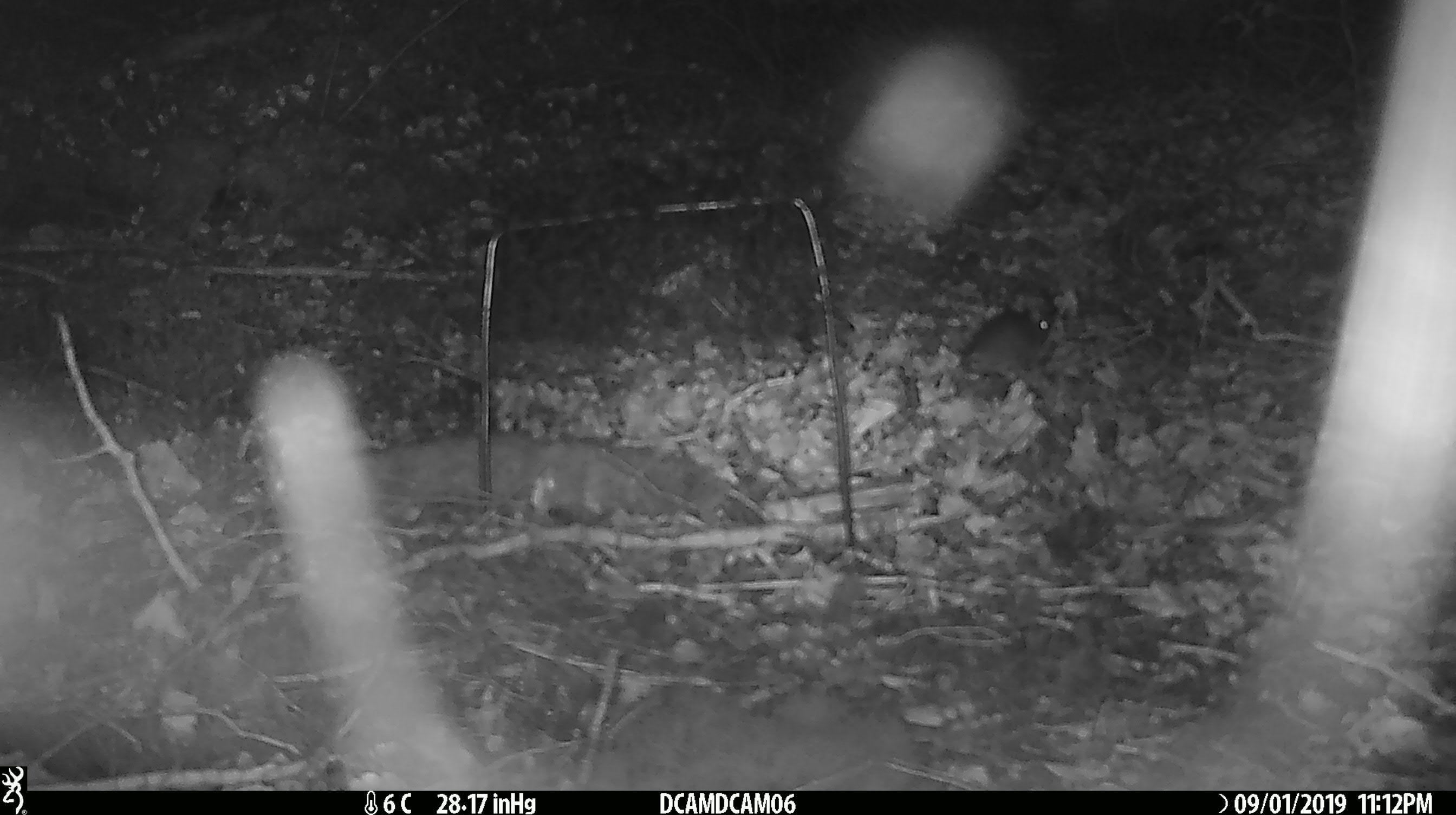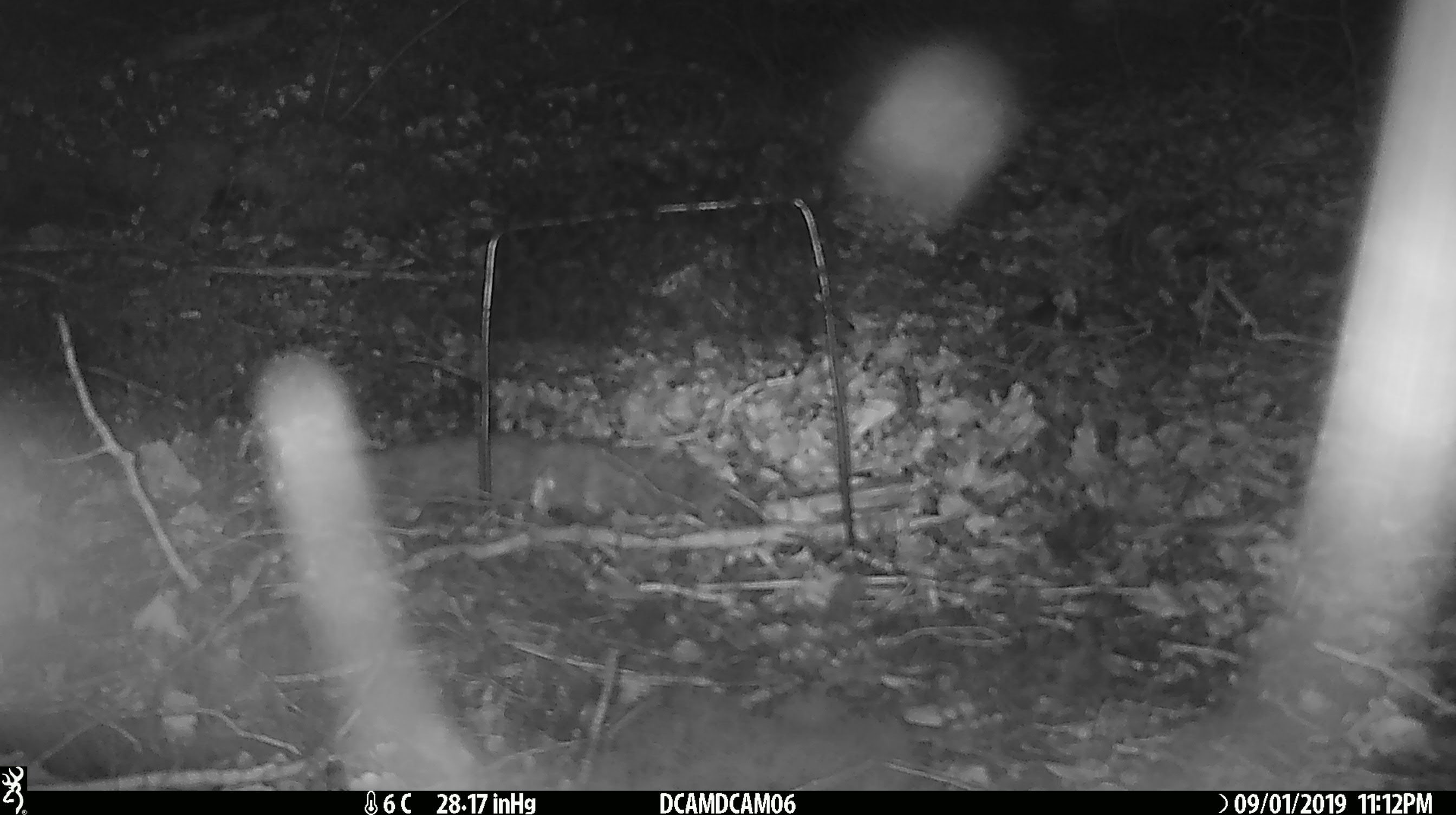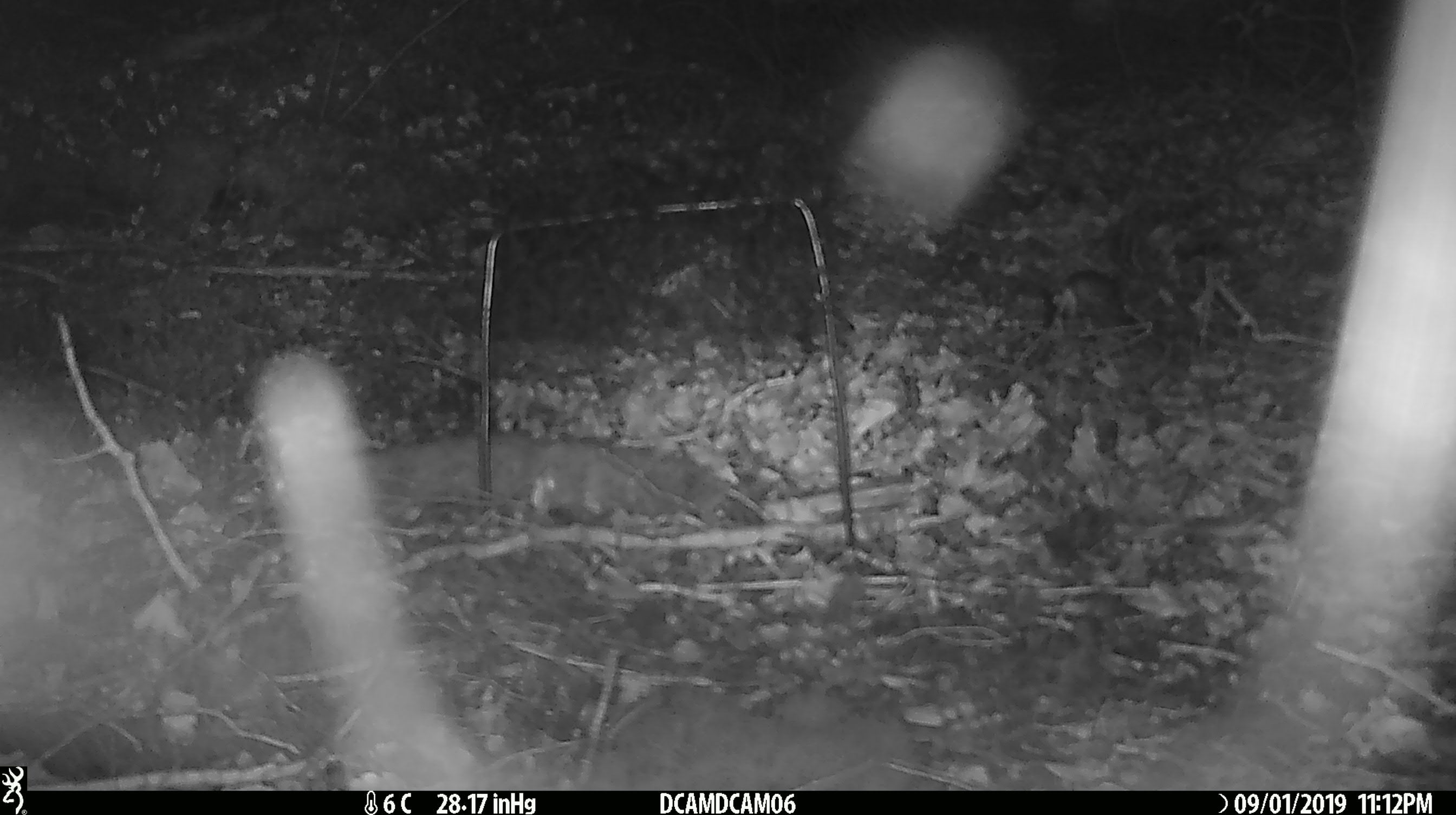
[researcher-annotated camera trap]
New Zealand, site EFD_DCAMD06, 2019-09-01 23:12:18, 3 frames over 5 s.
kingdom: Animalia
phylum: Chordata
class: Mammalia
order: Rodentia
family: Muridae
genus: Mus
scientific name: Mus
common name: mouse